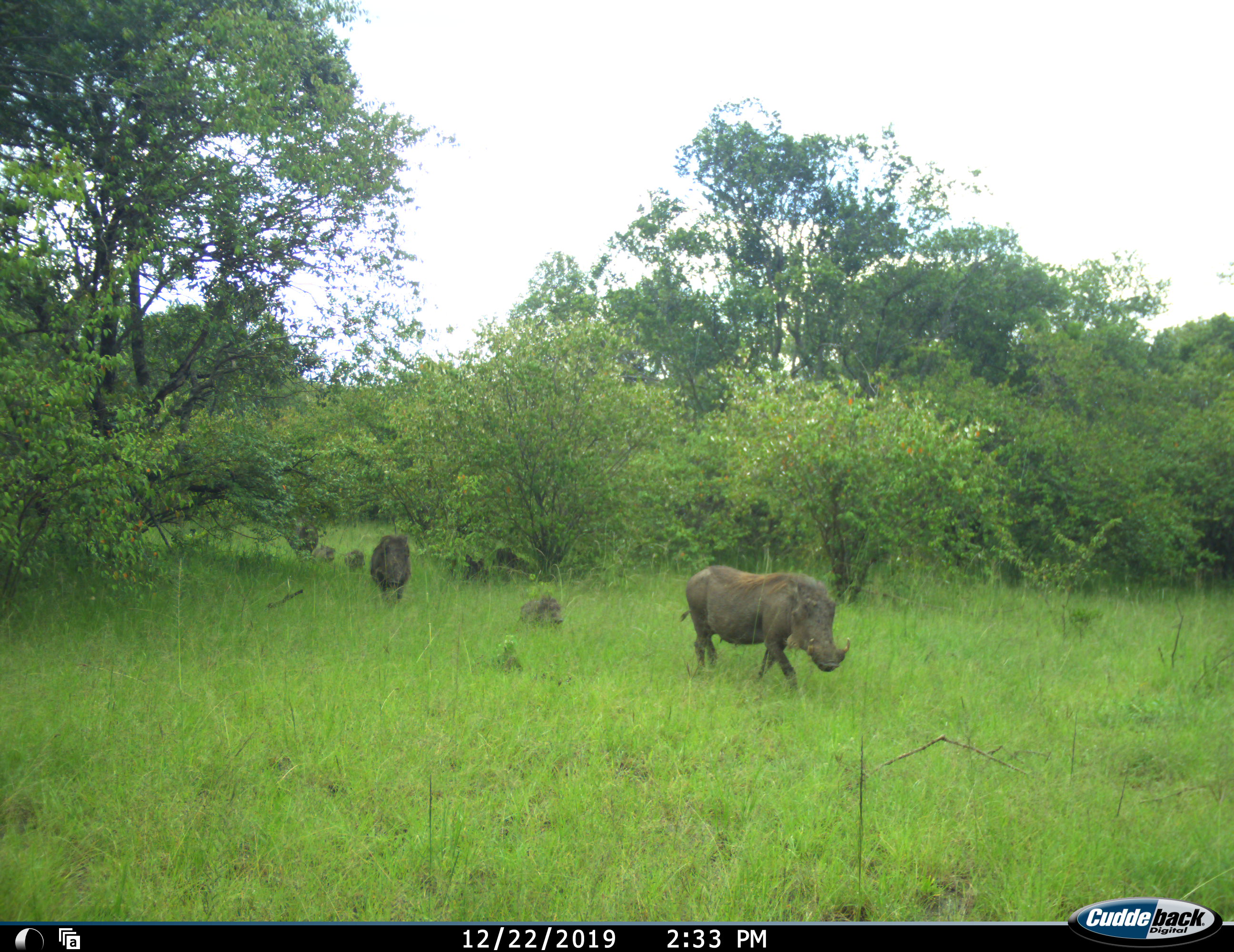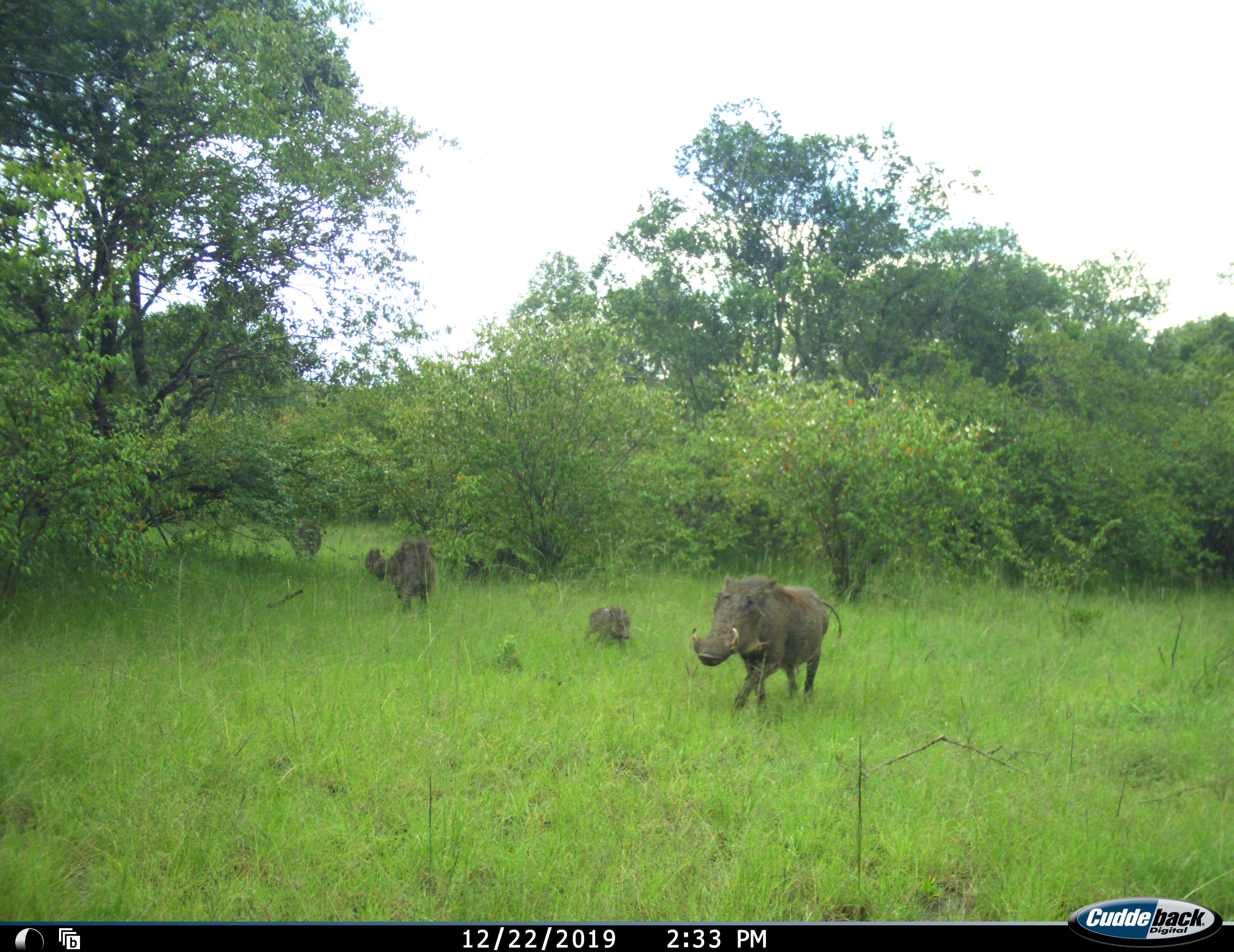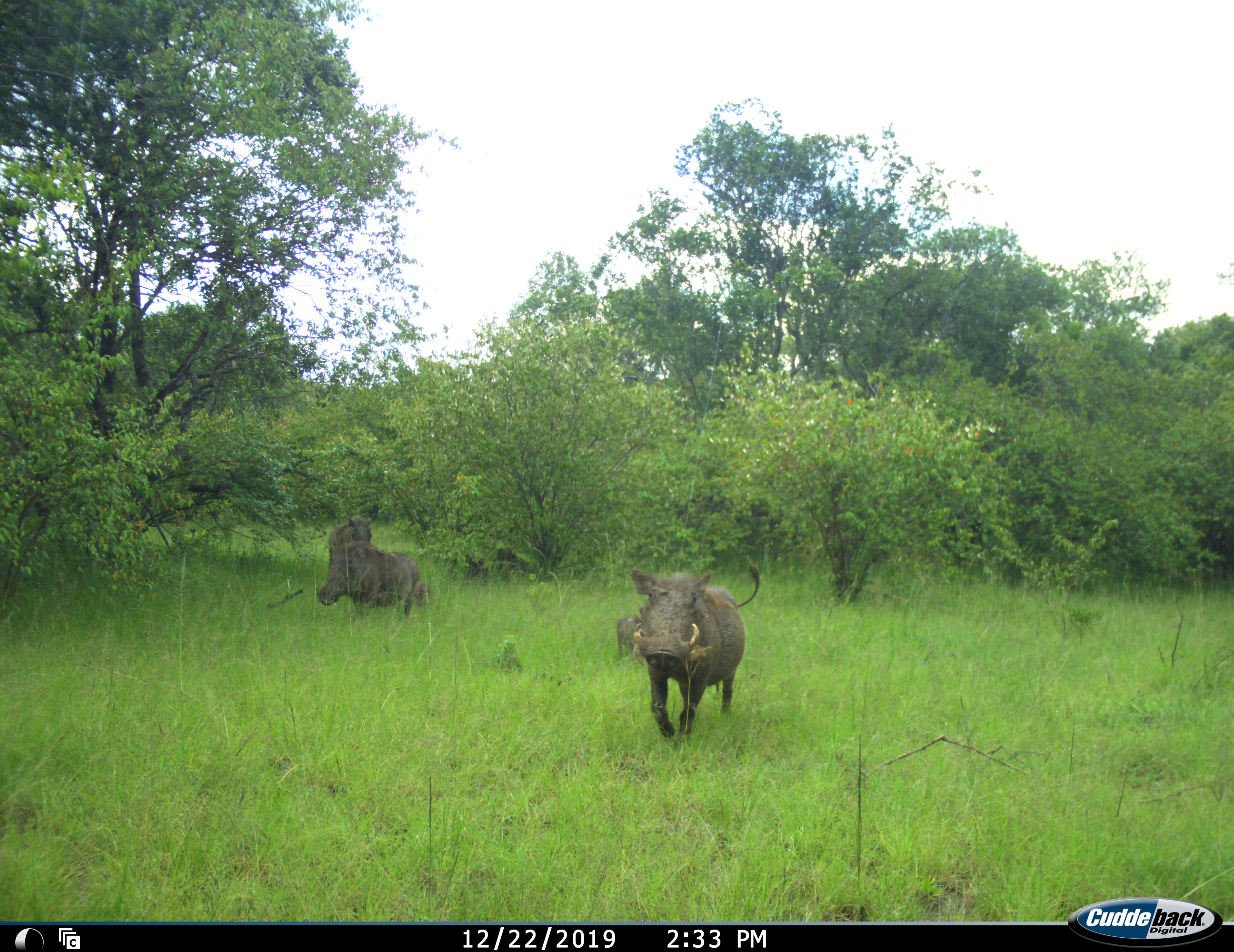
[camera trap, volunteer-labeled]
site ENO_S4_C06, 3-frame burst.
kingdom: Animalia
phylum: Chordata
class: Mammalia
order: Artiodactyla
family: Suidae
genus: Phacochoerus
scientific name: Phacochoerus africanus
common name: warthog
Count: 6.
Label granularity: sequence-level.